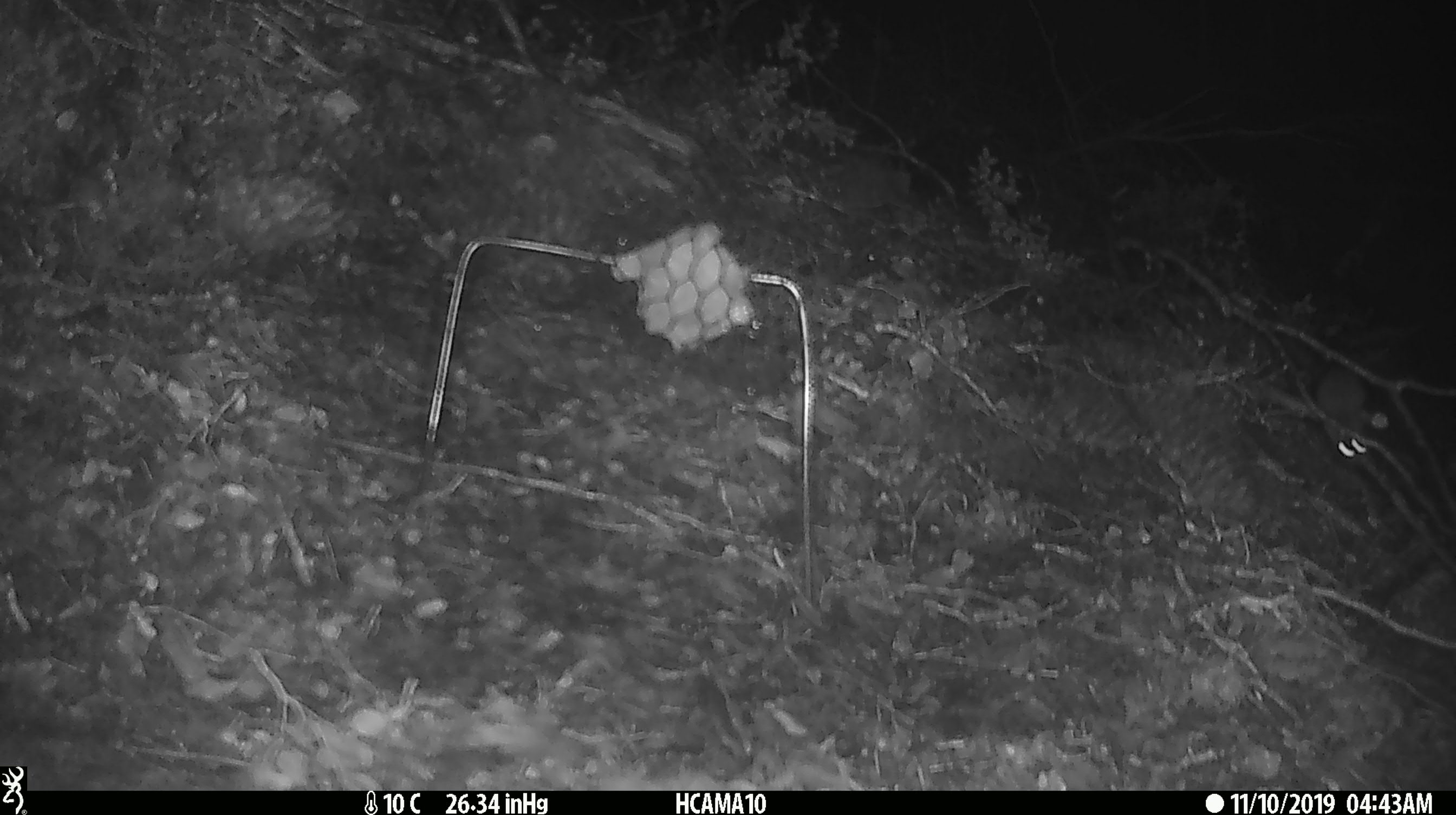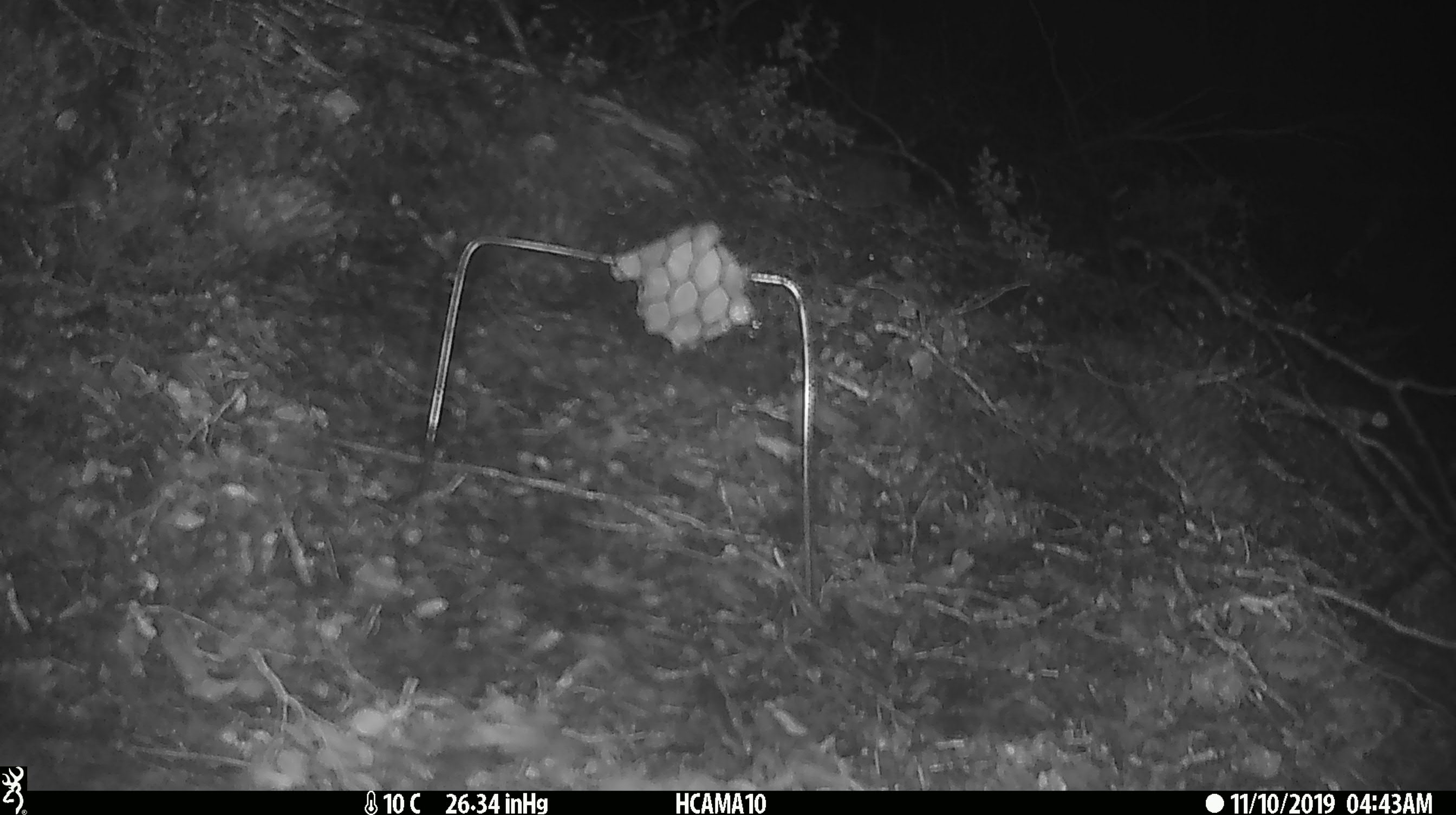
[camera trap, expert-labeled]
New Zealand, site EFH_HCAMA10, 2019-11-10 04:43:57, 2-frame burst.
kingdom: Animalia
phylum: Chordata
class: Mammalia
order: Rodentia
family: Muridae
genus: Mus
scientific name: Mus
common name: mouse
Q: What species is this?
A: Mouse (Mus).